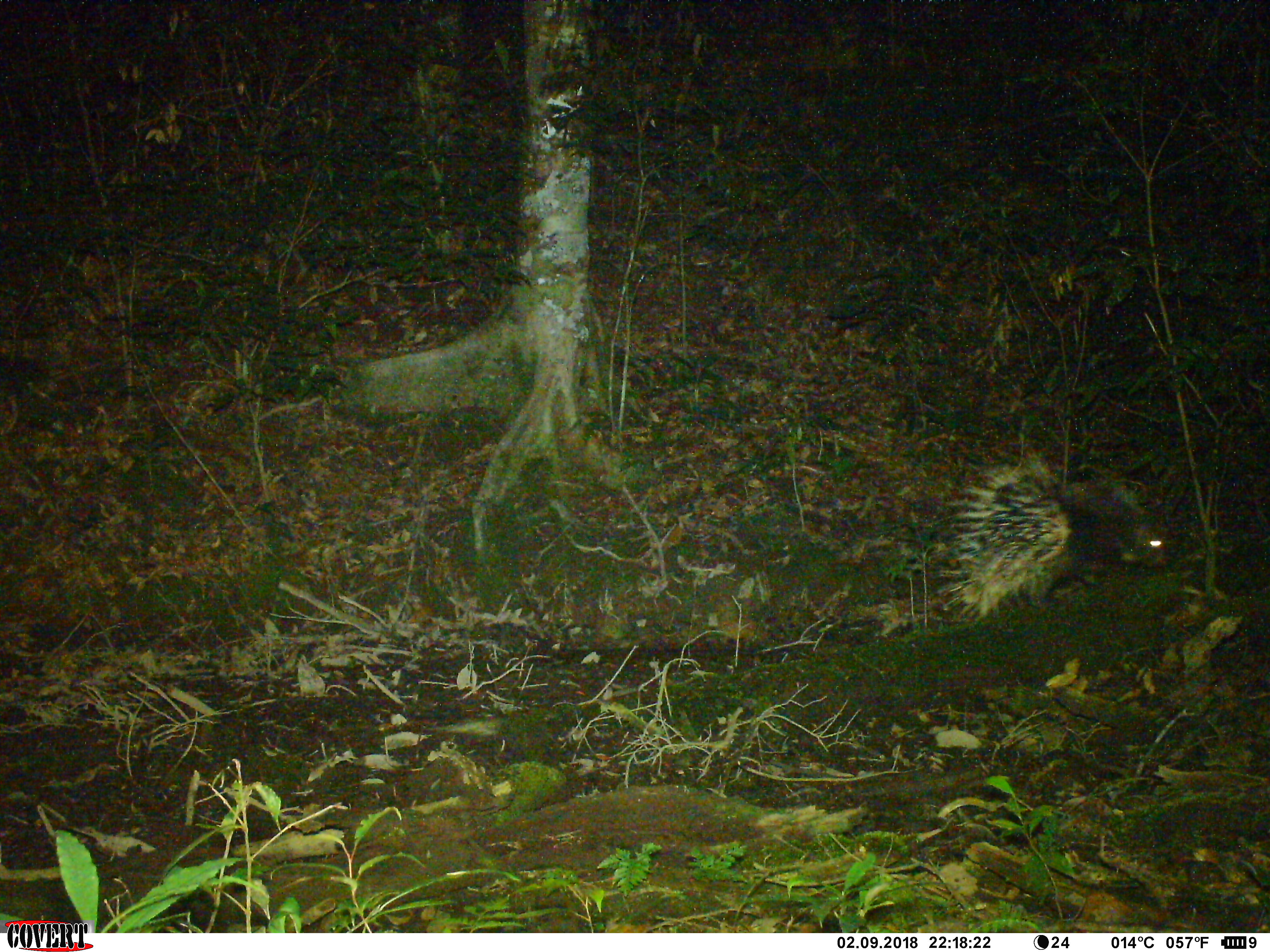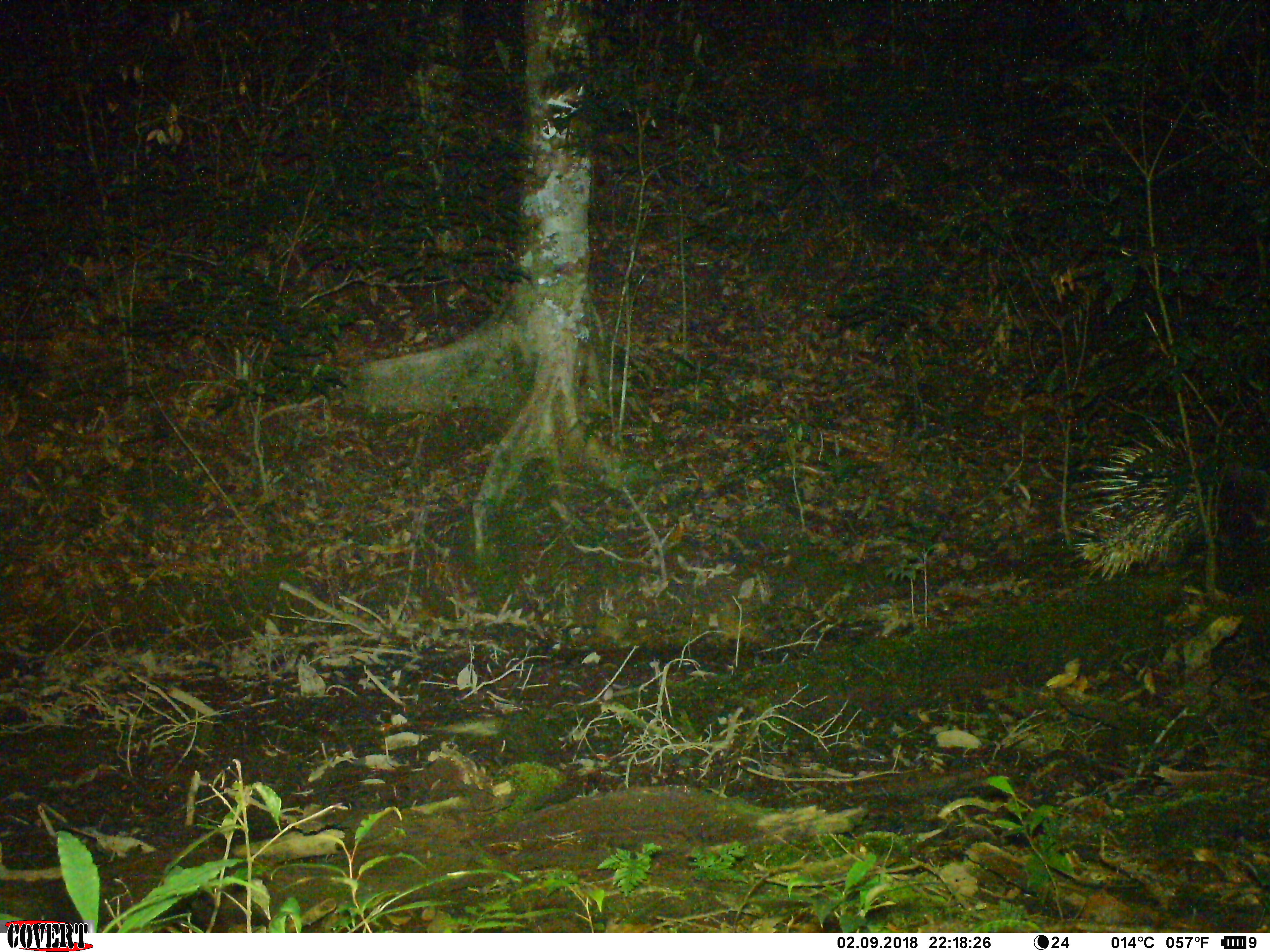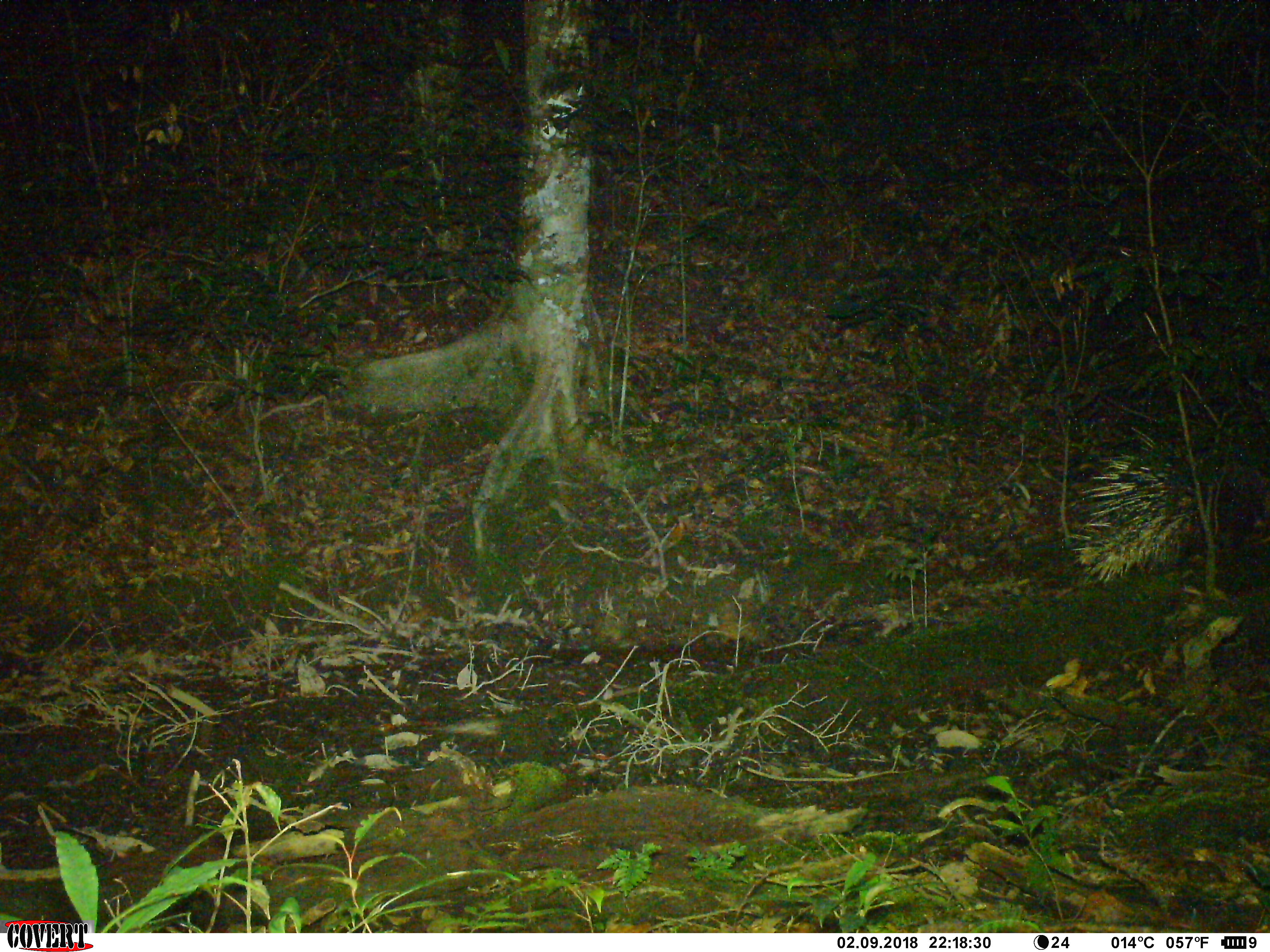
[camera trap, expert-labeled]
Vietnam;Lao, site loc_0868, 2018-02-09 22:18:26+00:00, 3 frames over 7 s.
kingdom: Animalia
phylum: Chordata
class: Mammalia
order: Rodentia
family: Hystricidae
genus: Hystrix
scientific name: Hystrix brachyura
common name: malayan porcupine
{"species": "malayan porcupine (Hystrix brachyura)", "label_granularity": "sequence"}